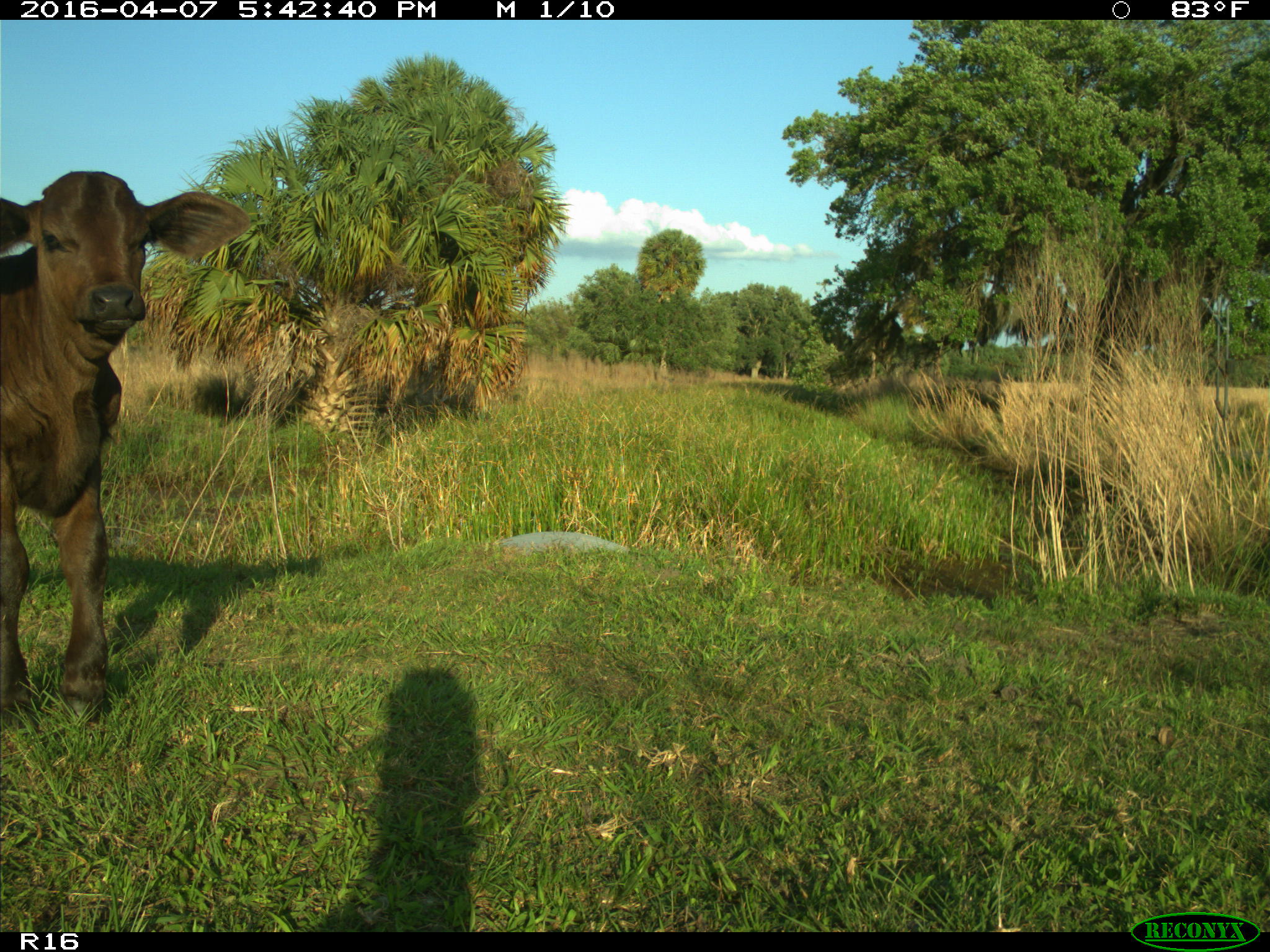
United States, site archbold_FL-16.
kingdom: Animalia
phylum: Chordata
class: Mammalia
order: Artiodactyla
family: Bovidae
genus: Bos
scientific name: Bos taurus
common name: domestic cow